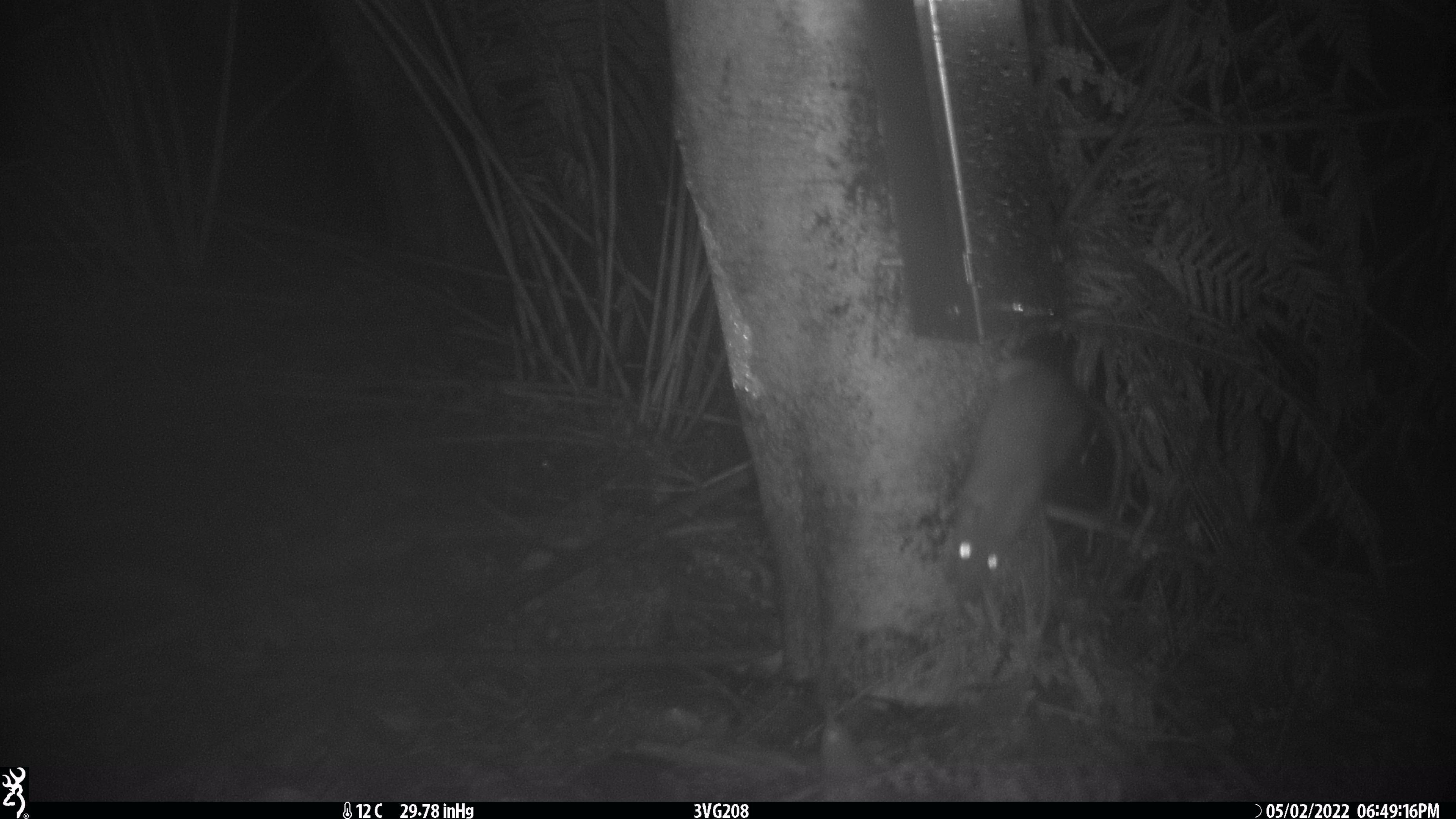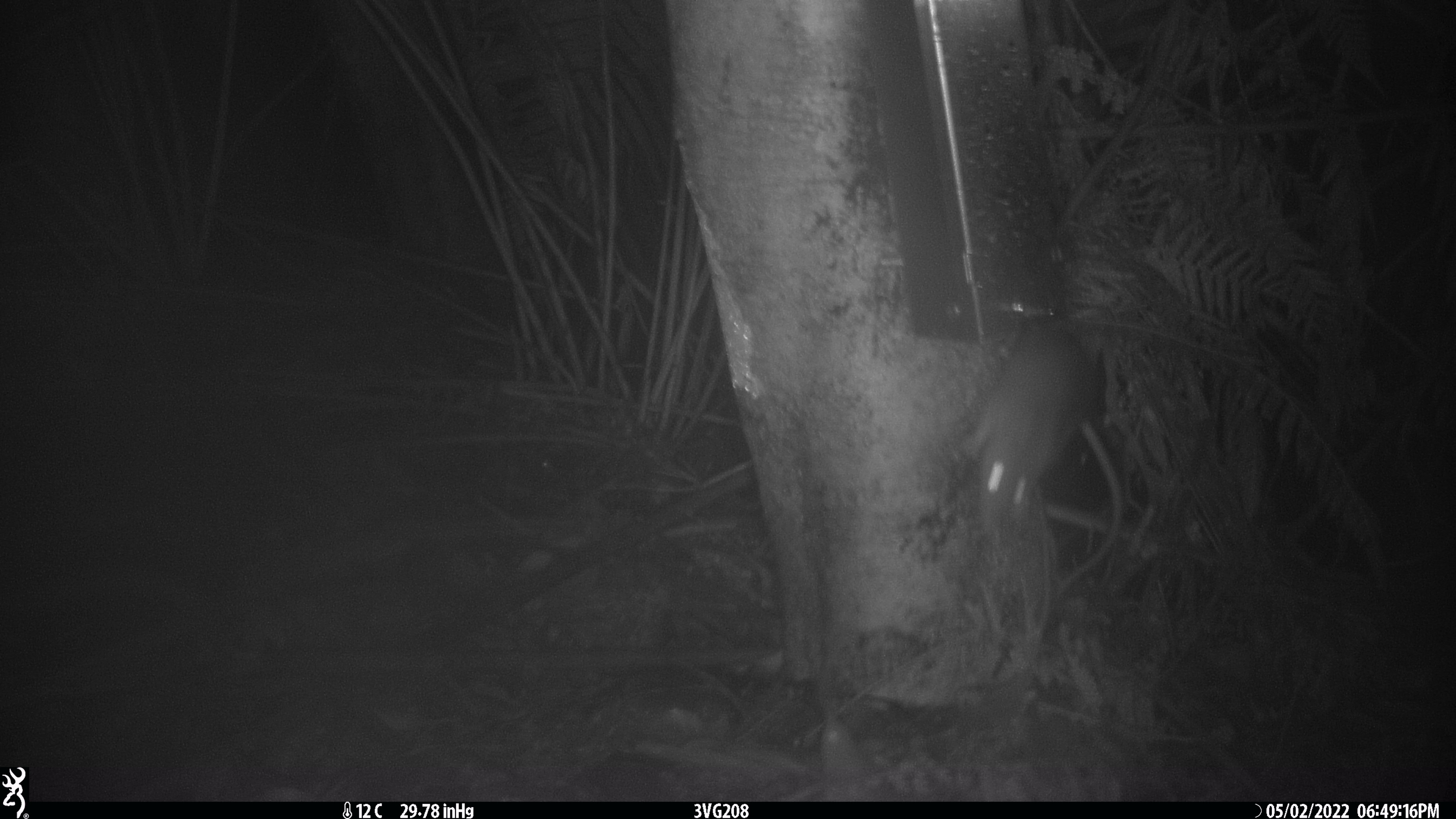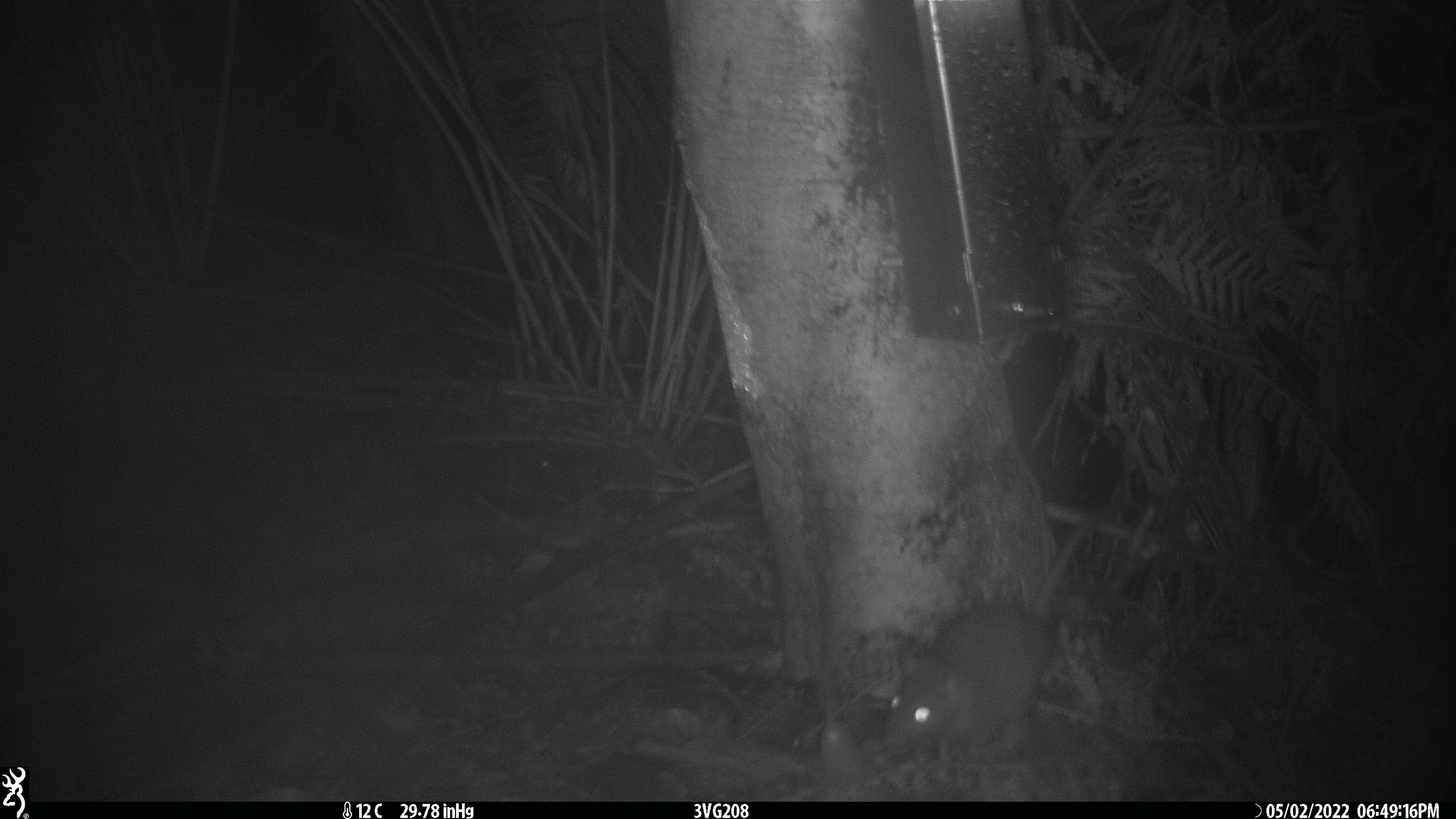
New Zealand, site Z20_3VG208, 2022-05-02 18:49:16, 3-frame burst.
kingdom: Animalia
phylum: Chordata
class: Mammalia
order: Rodentia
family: Muridae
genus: Rattus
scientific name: Rattus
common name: rat